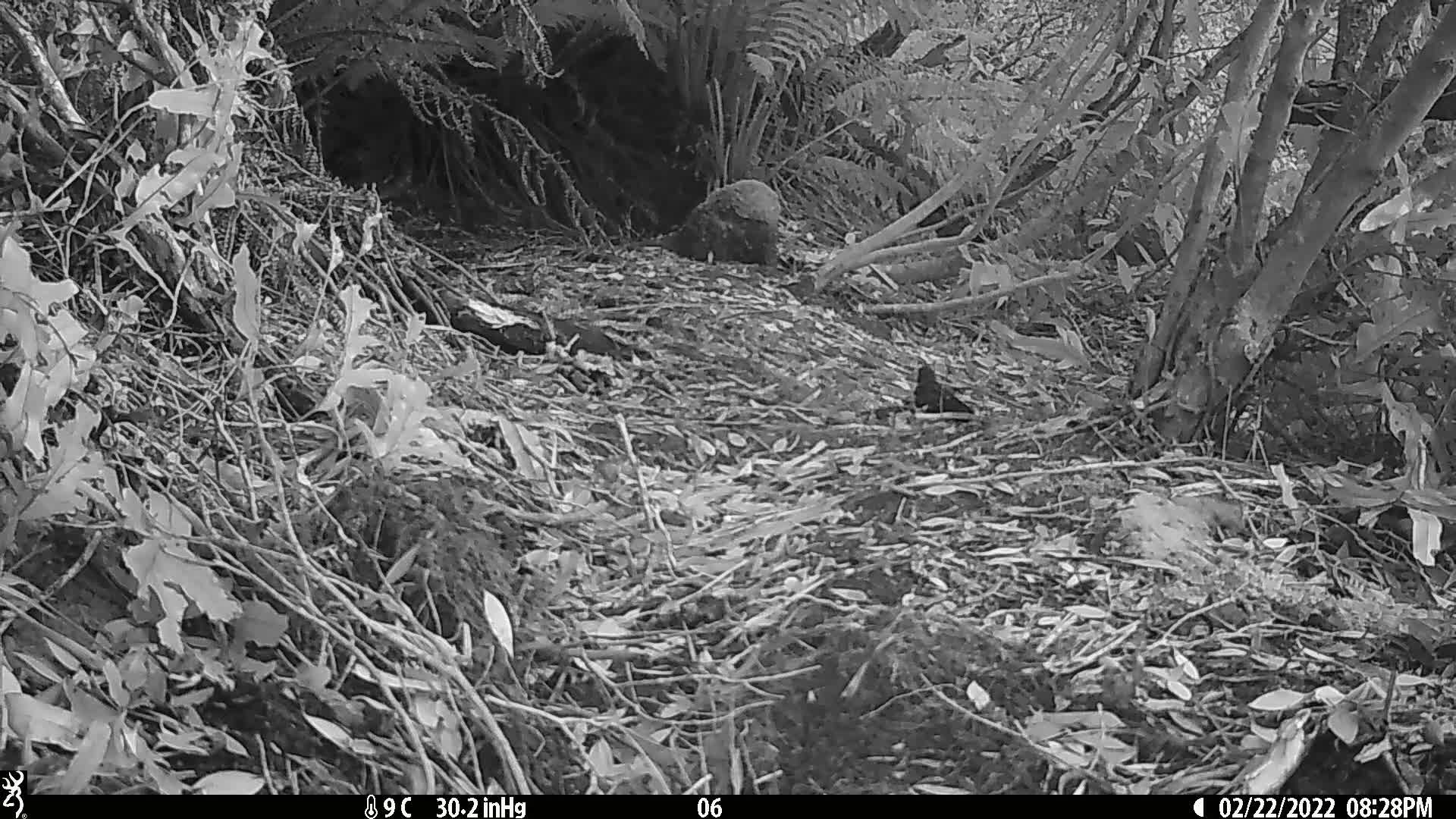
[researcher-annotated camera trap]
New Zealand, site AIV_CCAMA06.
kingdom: Animalia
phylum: Chordata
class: Aves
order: Passeriformes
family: Turdidae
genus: Turdus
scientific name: Turdus merula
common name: eurasian blackbird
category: blackbird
Blackbird (eurasian blackbird) (Turdus merula).